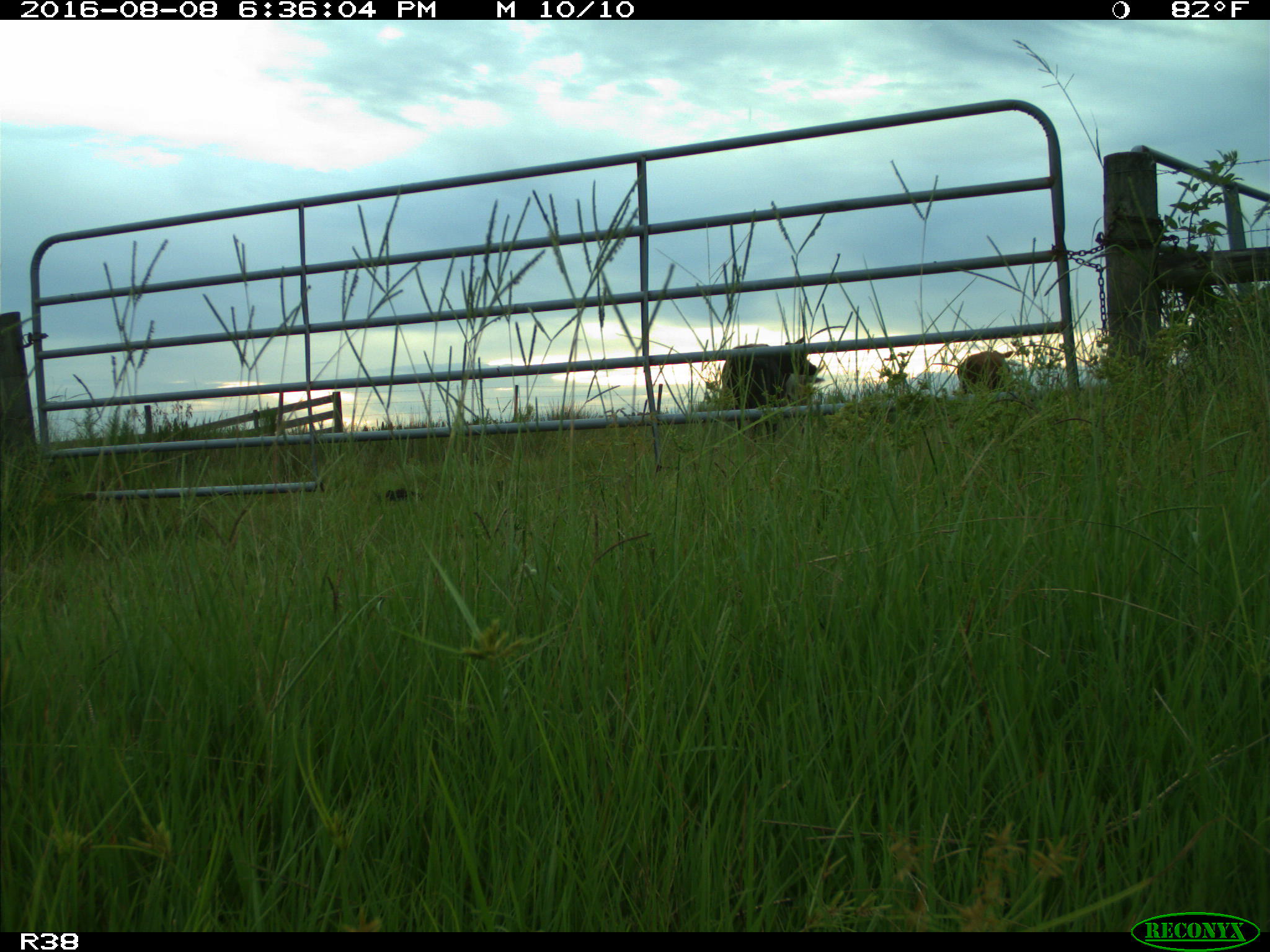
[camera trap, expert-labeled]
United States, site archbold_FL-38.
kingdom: Animalia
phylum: Chordata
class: Mammalia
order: Artiodactyla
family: Bovidae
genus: Bos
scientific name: Bos taurus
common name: domestic cow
Bos taurus (domestic cow).